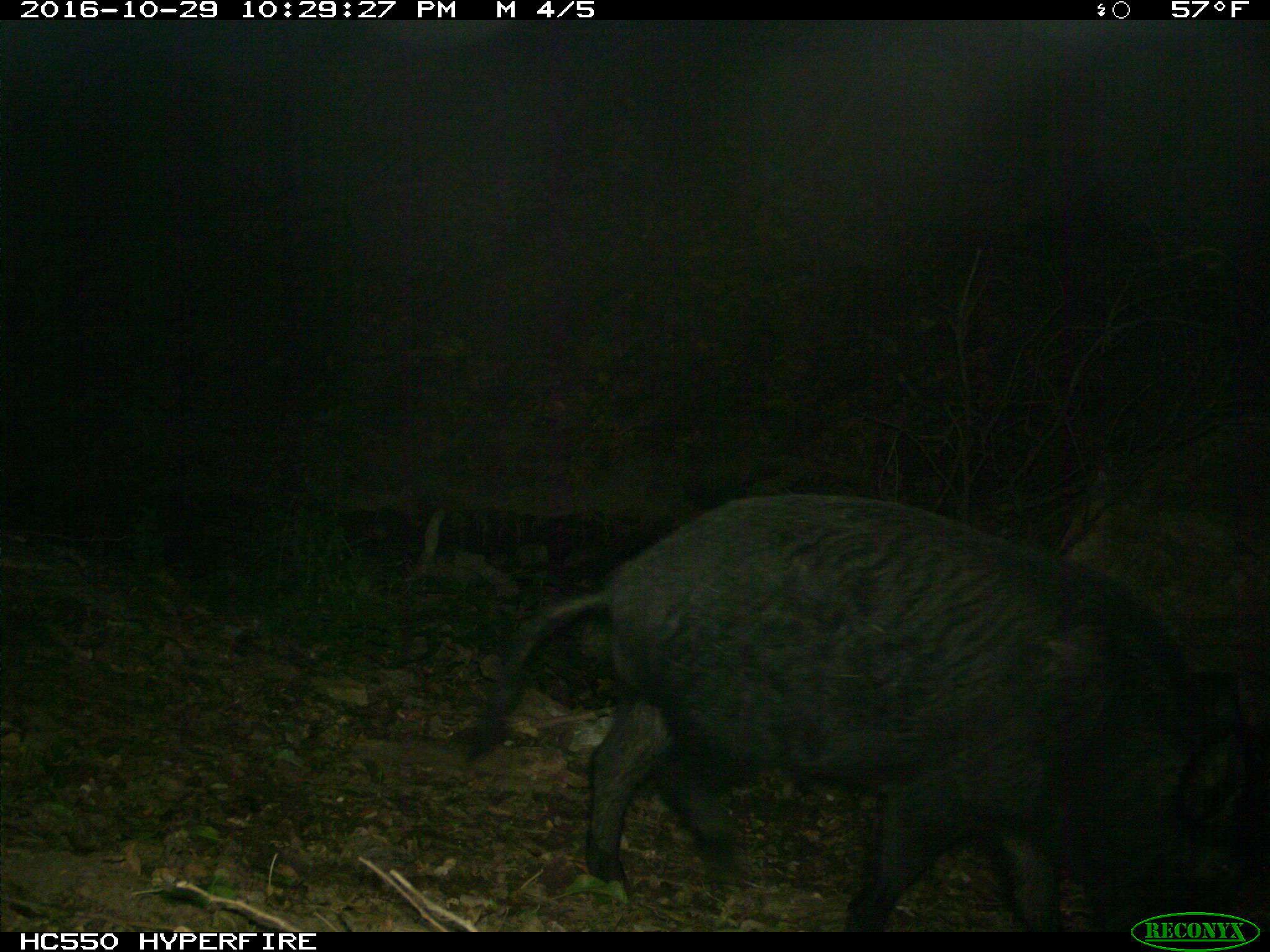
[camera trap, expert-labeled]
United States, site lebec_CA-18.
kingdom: Animalia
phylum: Chordata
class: Mammalia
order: Artiodactyla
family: Suidae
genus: Sus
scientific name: Sus scrofa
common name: wild boar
Sus scrofa (wild boar).